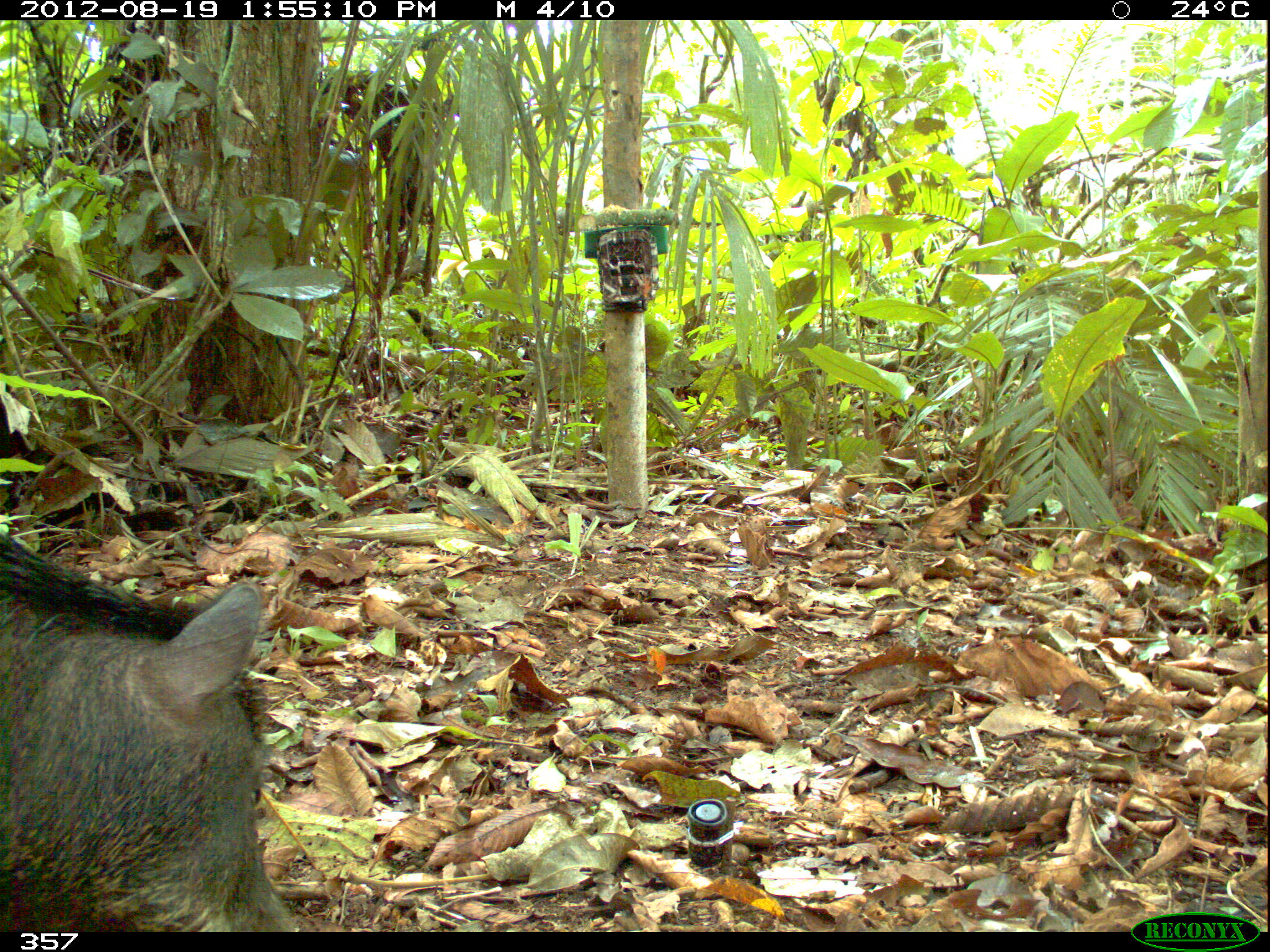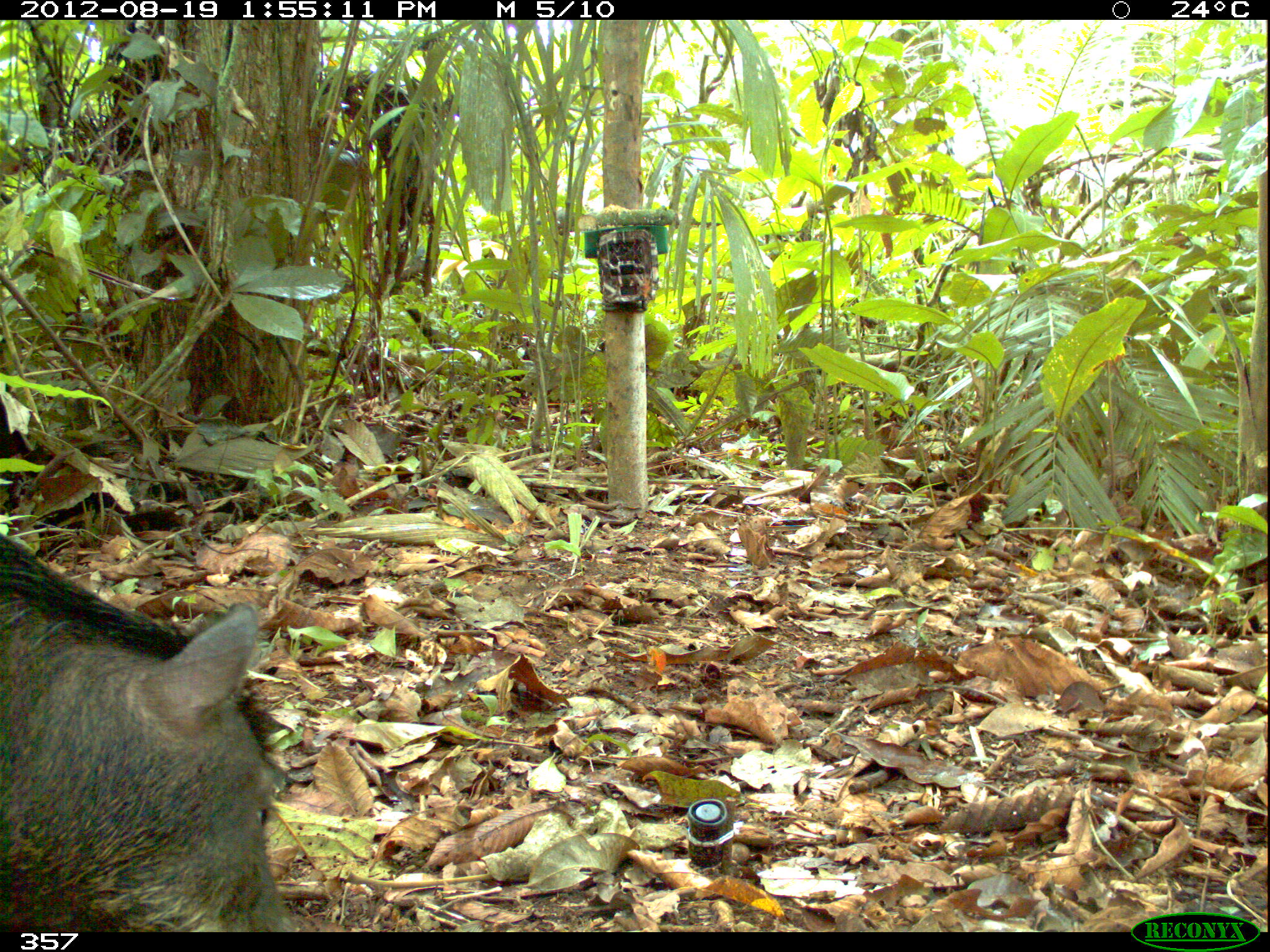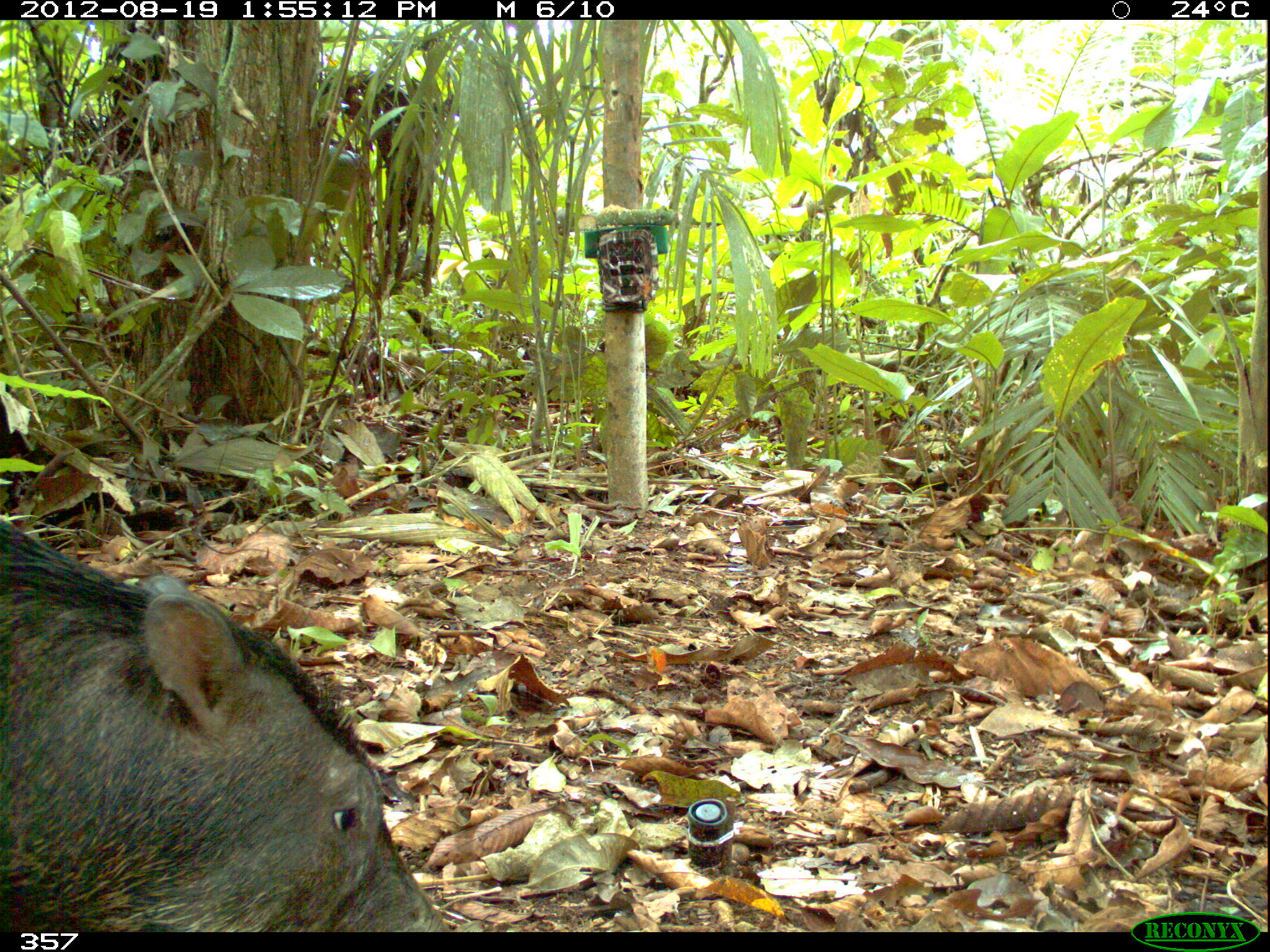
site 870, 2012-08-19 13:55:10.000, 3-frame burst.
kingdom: Animalia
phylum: Chordata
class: Mammalia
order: Artiodactyla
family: Tayassuidae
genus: Tayassu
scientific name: Tayassu pecari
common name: white-lipped peccary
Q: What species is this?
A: Tayassu pecari (white-lipped peccary).